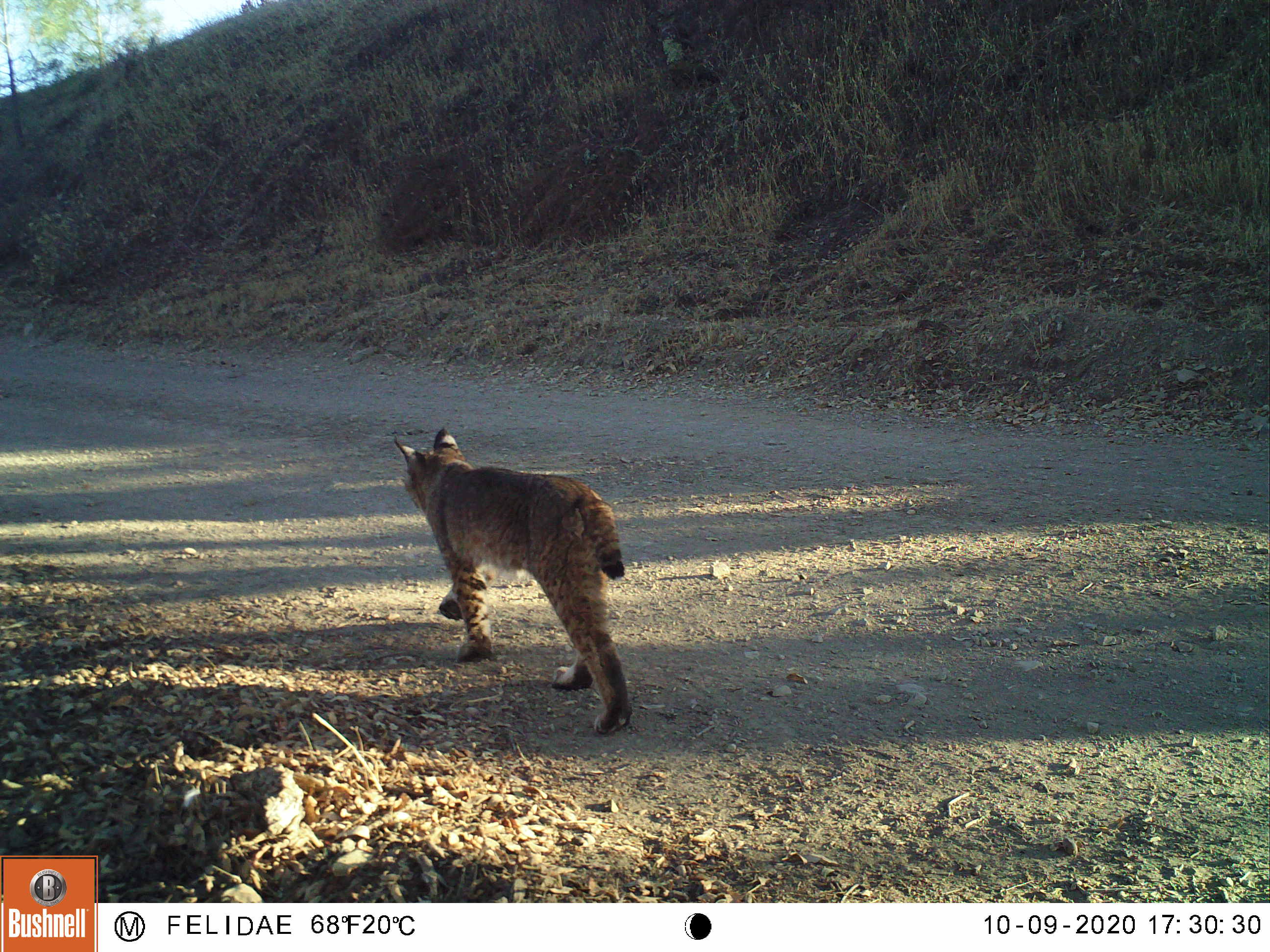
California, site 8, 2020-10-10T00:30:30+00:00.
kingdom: Animalia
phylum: Chordata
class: Mammalia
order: Carnivora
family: Felidae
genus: Lynx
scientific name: Lynx rufus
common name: bobcat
Bobcat (Lynx rufus).